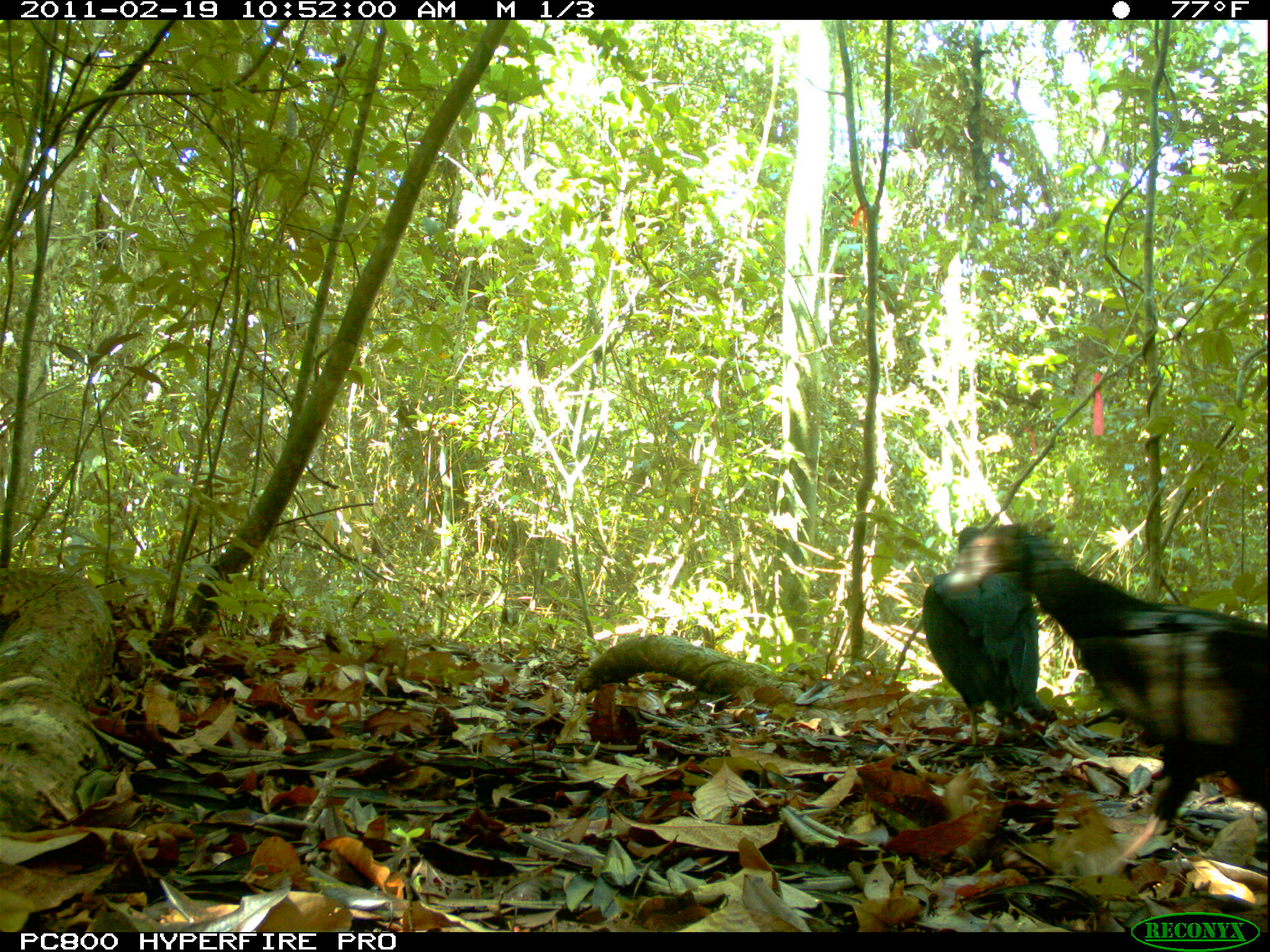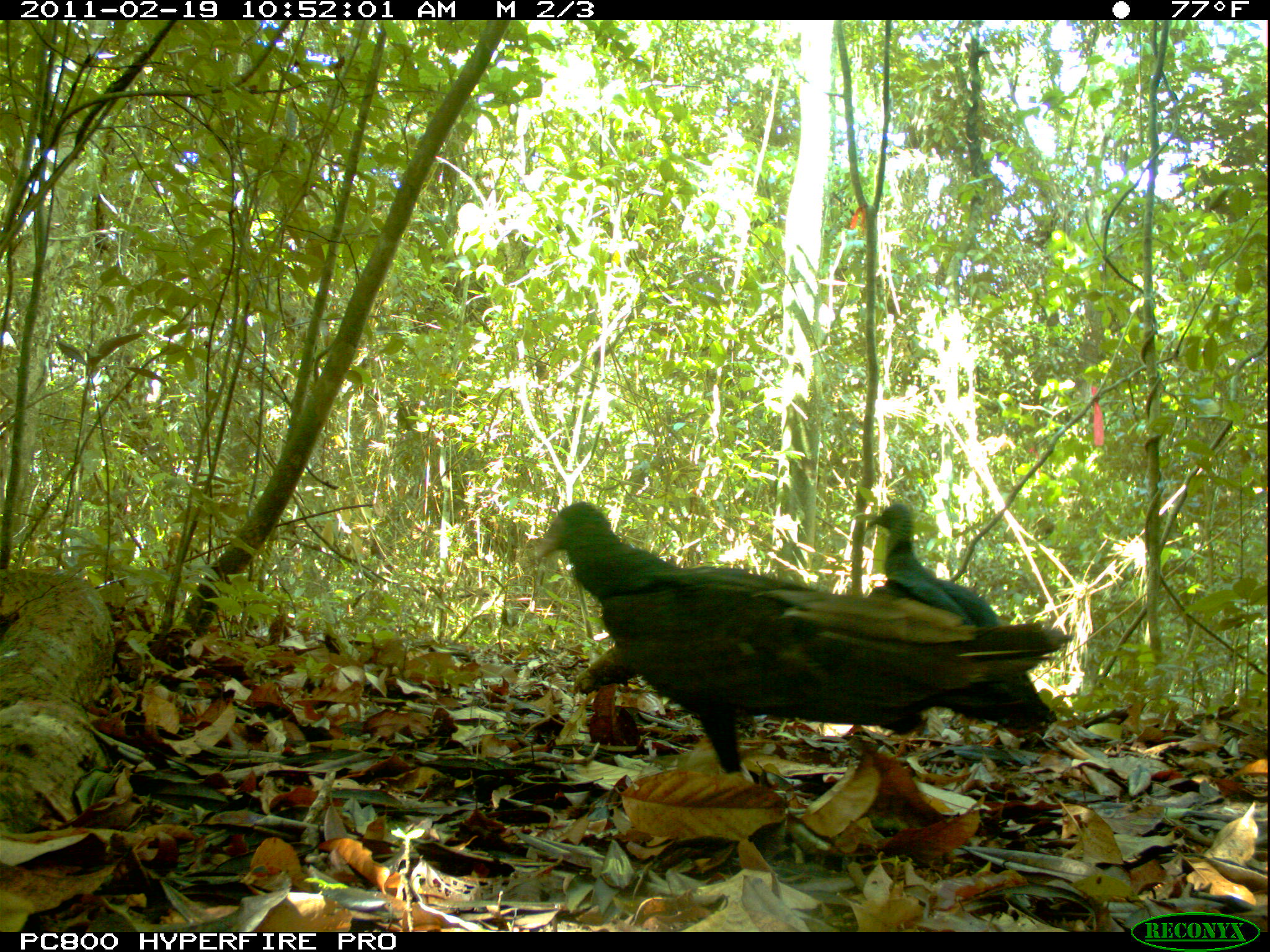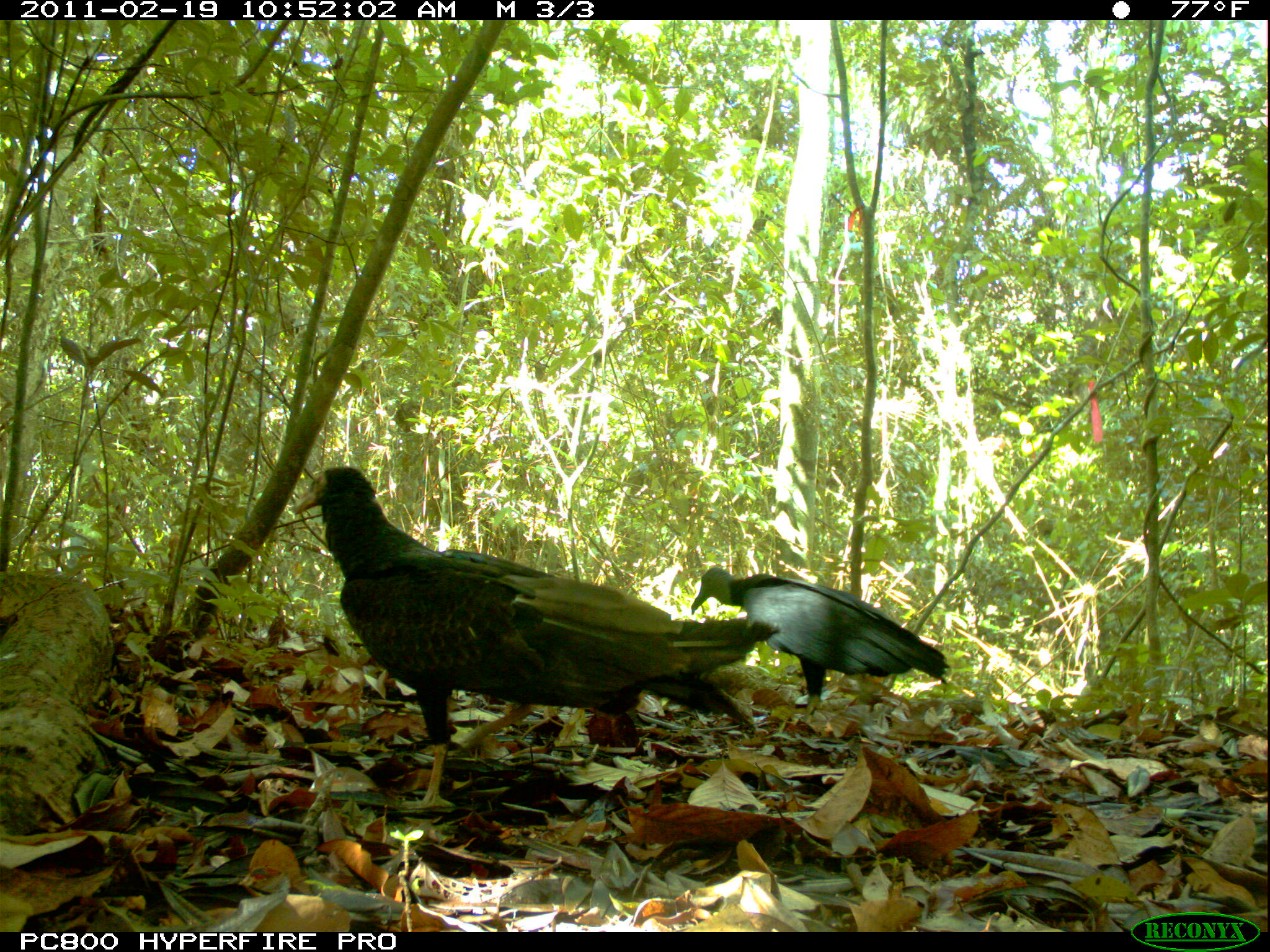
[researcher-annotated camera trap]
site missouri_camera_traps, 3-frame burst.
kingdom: Animalia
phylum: Chordata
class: Aves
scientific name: Aves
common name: bird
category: bird spec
Bird spec (bird) (Aves). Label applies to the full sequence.